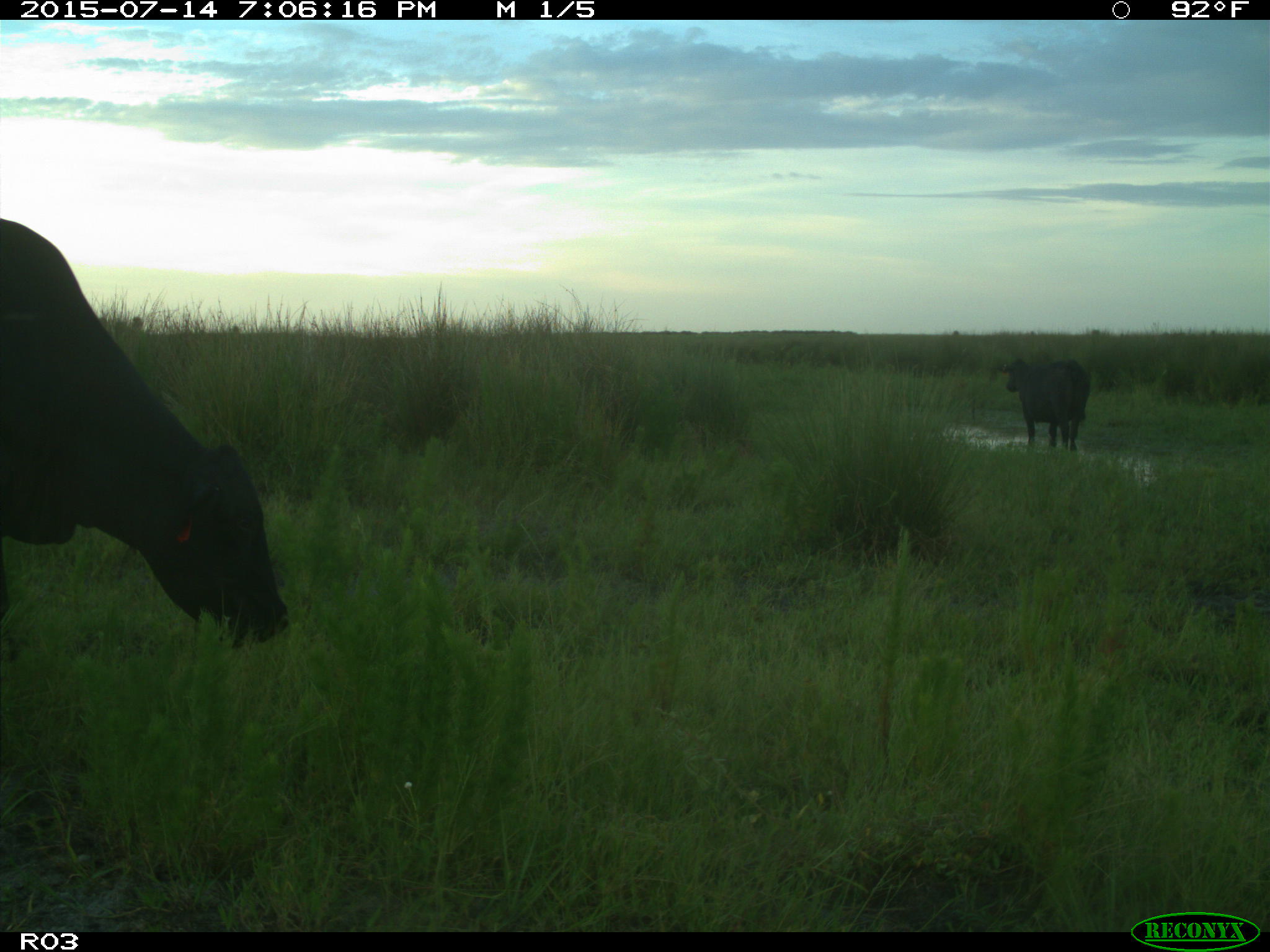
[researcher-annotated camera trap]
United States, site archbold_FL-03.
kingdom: Animalia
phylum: Chordata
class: Mammalia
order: Artiodactyla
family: Bovidae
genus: Bos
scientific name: Bos taurus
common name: domestic cow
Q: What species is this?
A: Bos taurus (domestic cow).